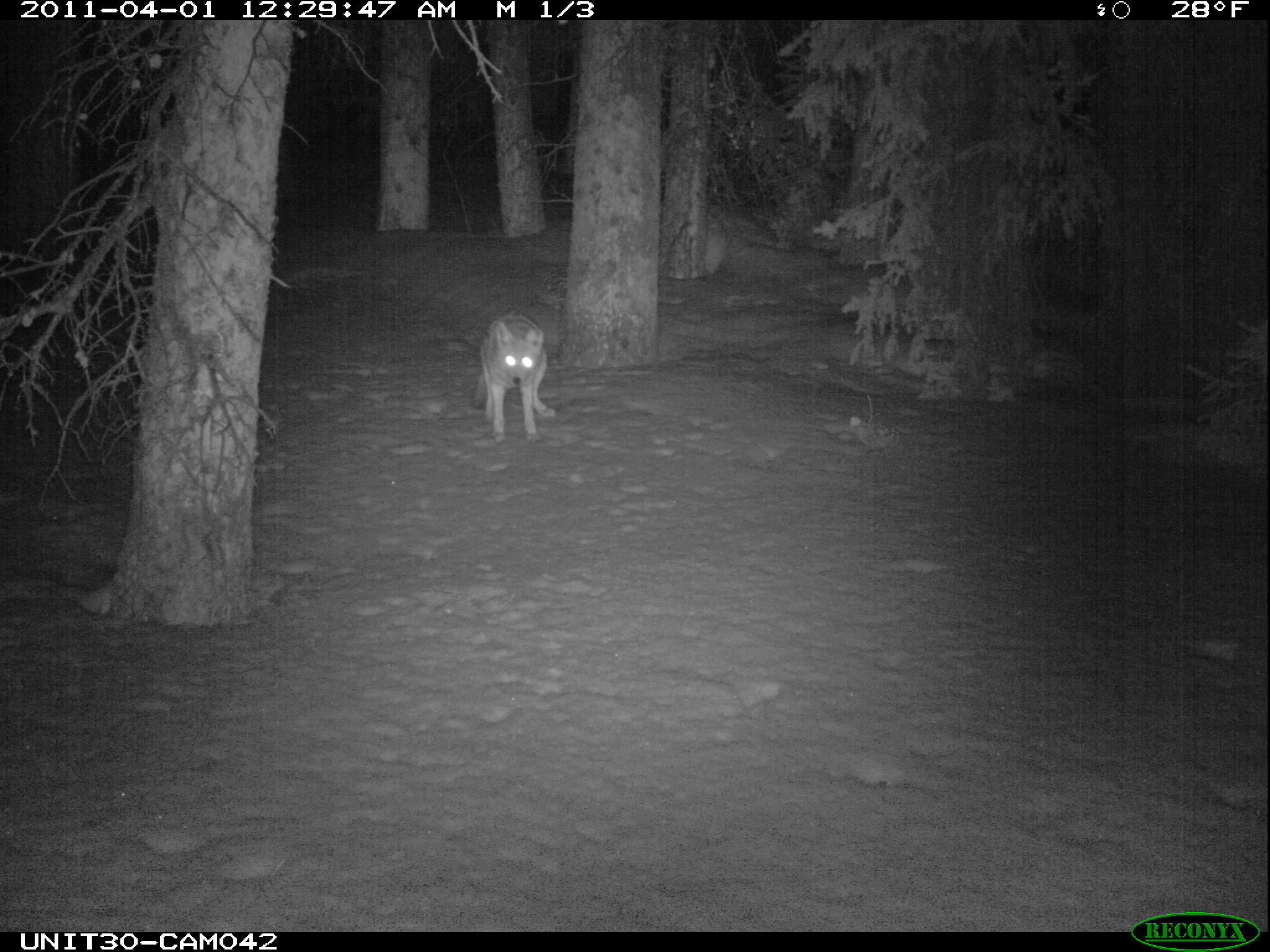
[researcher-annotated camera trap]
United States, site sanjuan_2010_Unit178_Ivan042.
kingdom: Animalia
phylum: Chordata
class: Mammalia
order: Carnivora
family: Canidae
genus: Canis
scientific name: Canis latrans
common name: coyote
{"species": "Canis latrans (coyote)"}